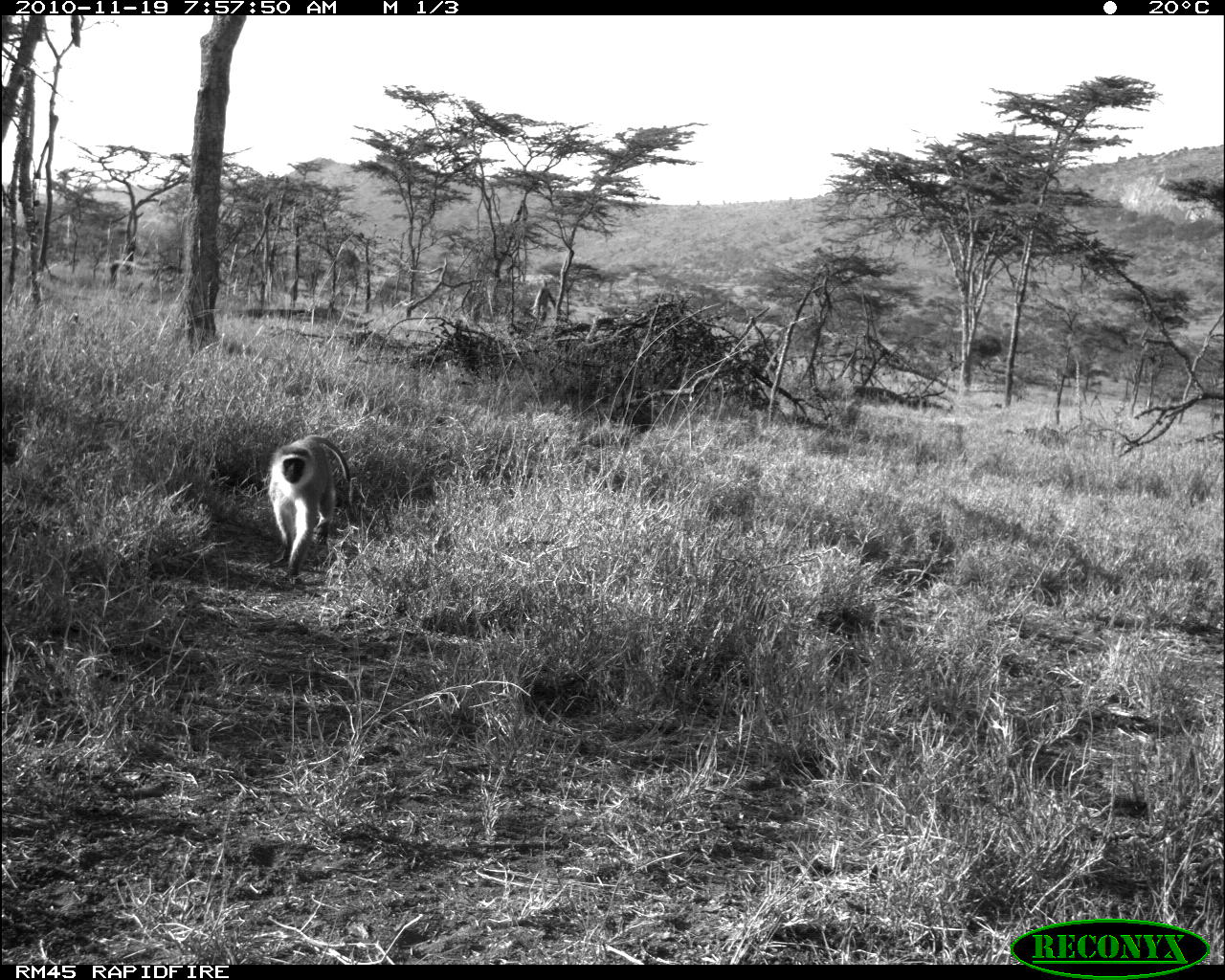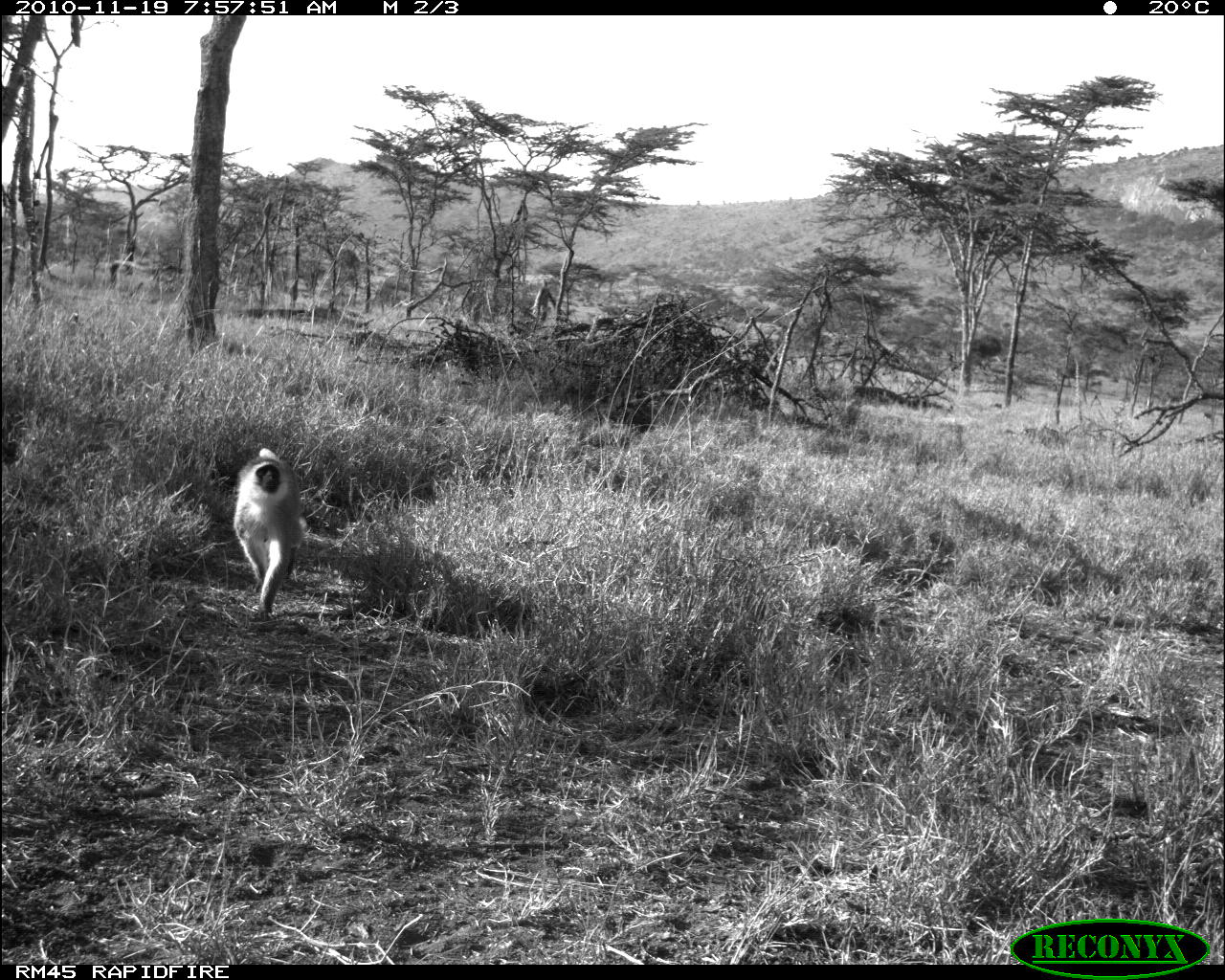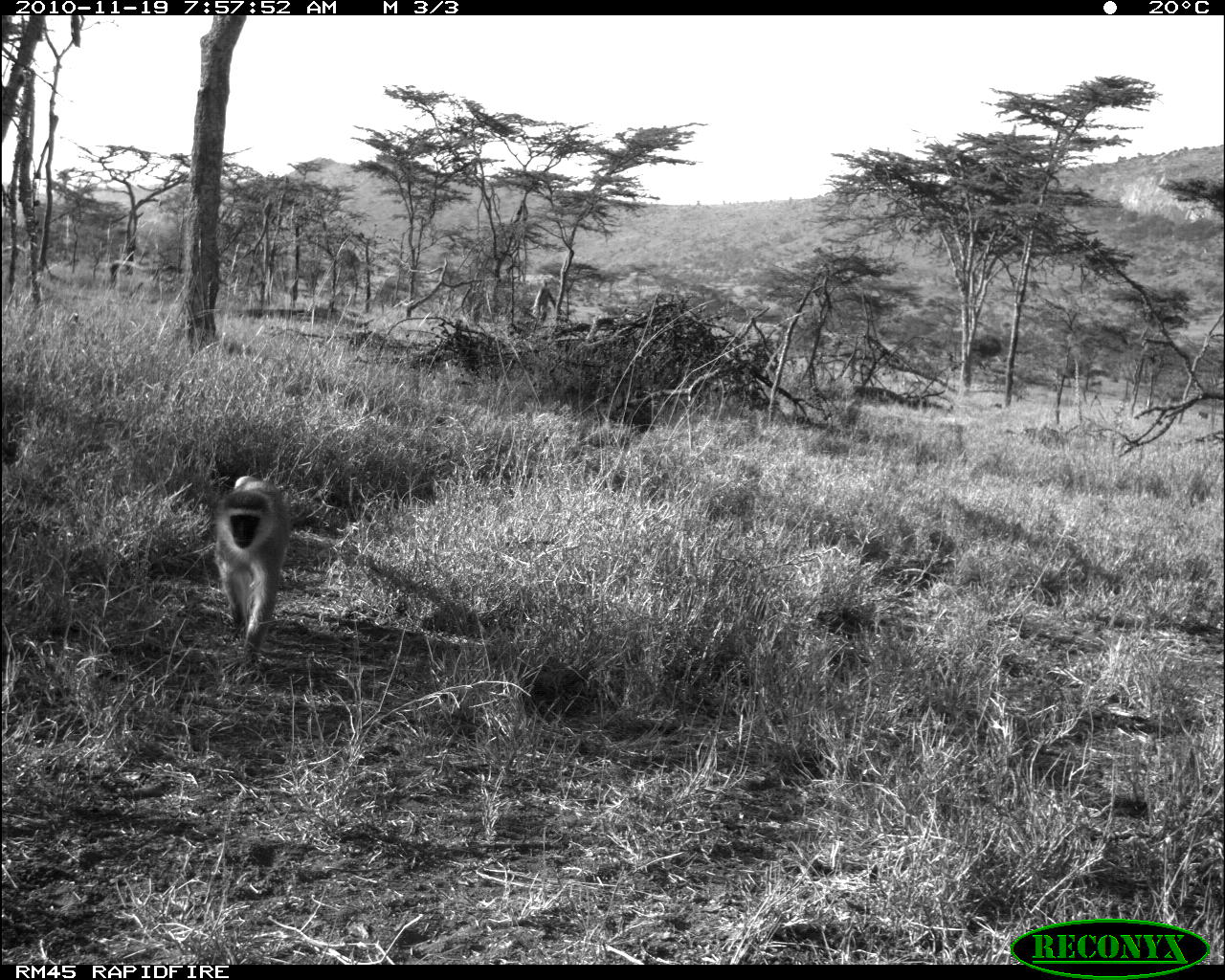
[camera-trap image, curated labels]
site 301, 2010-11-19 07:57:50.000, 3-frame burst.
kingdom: Animalia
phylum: Chordata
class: Mammalia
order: Primates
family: Cercopithecidae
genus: Chlorocebus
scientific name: Chlorocebus pygerythrus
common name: vervet monkey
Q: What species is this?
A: Chlorocebus pygerythrus (vervet monkey).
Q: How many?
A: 1.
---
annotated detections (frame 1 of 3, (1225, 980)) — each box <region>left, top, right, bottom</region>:
chlorocebus pygerythrus: <region>265, 434, 352, 586</region>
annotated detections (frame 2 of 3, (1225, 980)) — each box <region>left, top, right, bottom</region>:
chlorocebus pygerythrus: <region>234, 448, 307, 622</region>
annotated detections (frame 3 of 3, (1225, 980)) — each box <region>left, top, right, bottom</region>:
chlorocebus pygerythrus: <region>215, 475, 292, 670</region>